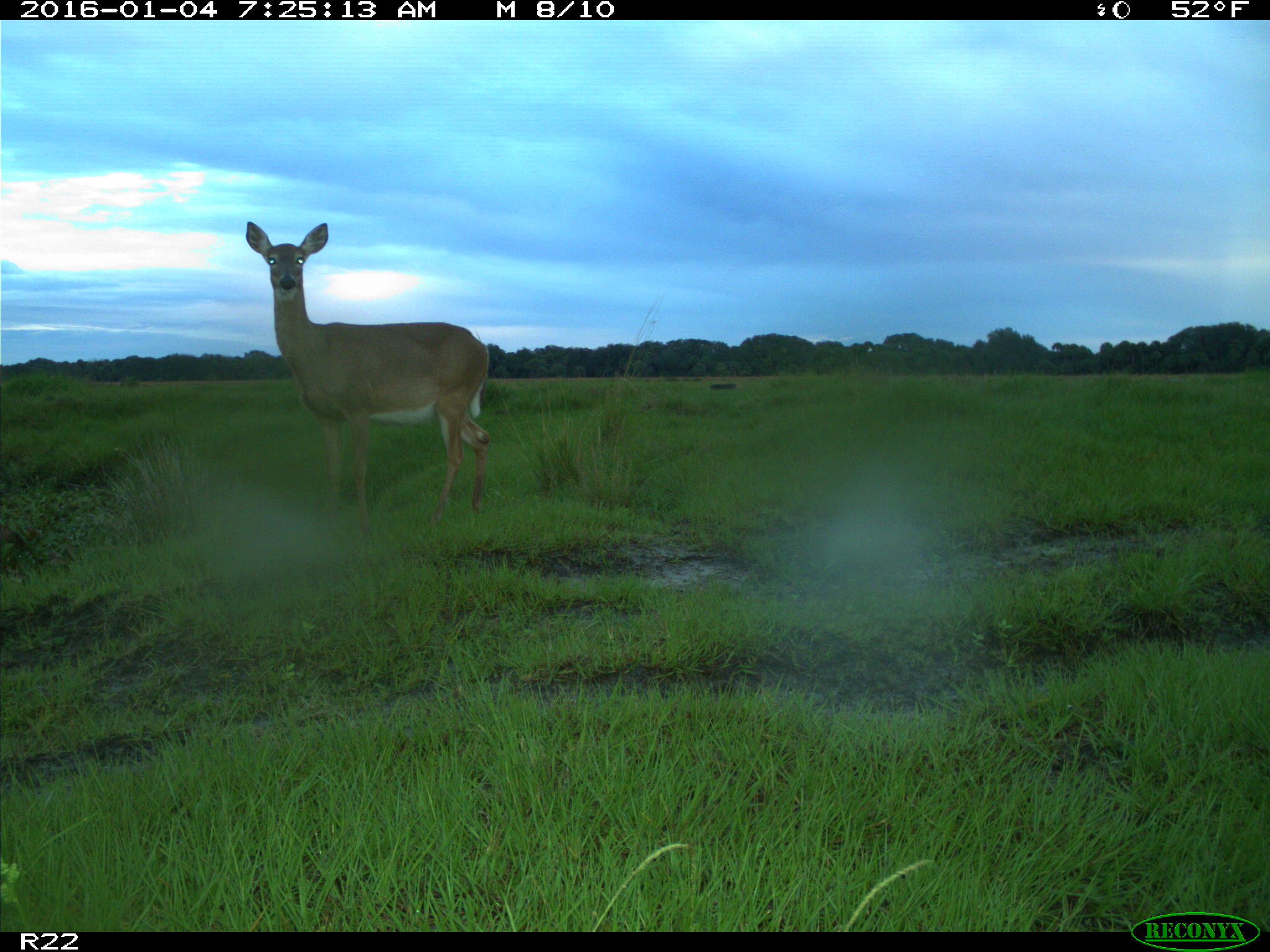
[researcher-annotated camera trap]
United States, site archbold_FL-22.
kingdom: Animalia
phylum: Chordata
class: Mammalia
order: Artiodactyla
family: Cervidae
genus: Odocoileus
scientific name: Odocoileus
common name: deer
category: unidentified deer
Unidentified deer (deer) (Odocoileus).